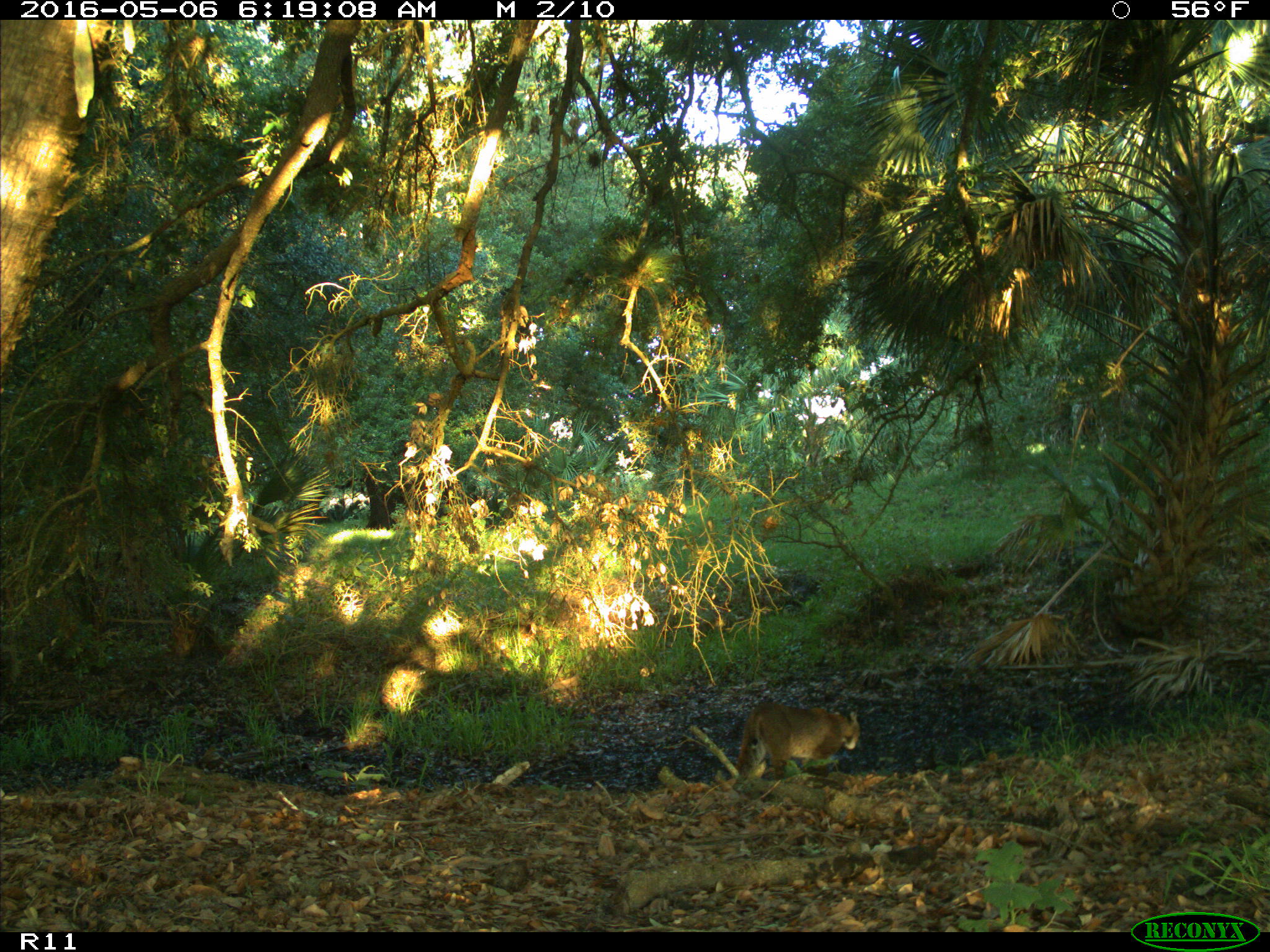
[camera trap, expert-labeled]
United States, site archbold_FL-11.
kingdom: Animalia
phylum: Chordata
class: Mammalia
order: Carnivora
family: Felidae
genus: Lynx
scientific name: Lynx rufus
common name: bobcat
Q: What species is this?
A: Lynx rufus (bobcat).